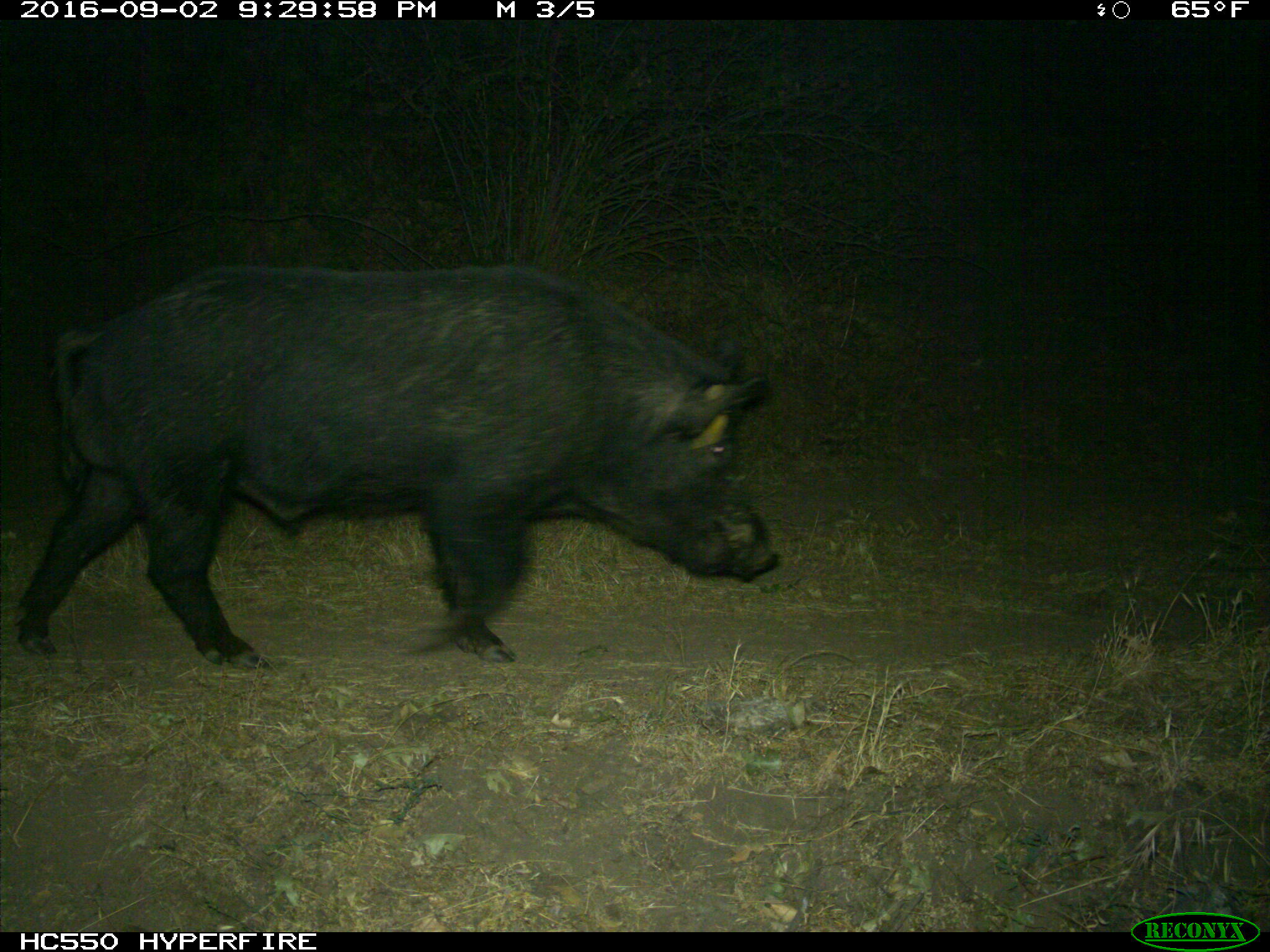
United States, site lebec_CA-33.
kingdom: Animalia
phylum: Chordata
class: Mammalia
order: Artiodactyla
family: Suidae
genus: Sus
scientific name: Sus scrofa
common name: wild boar